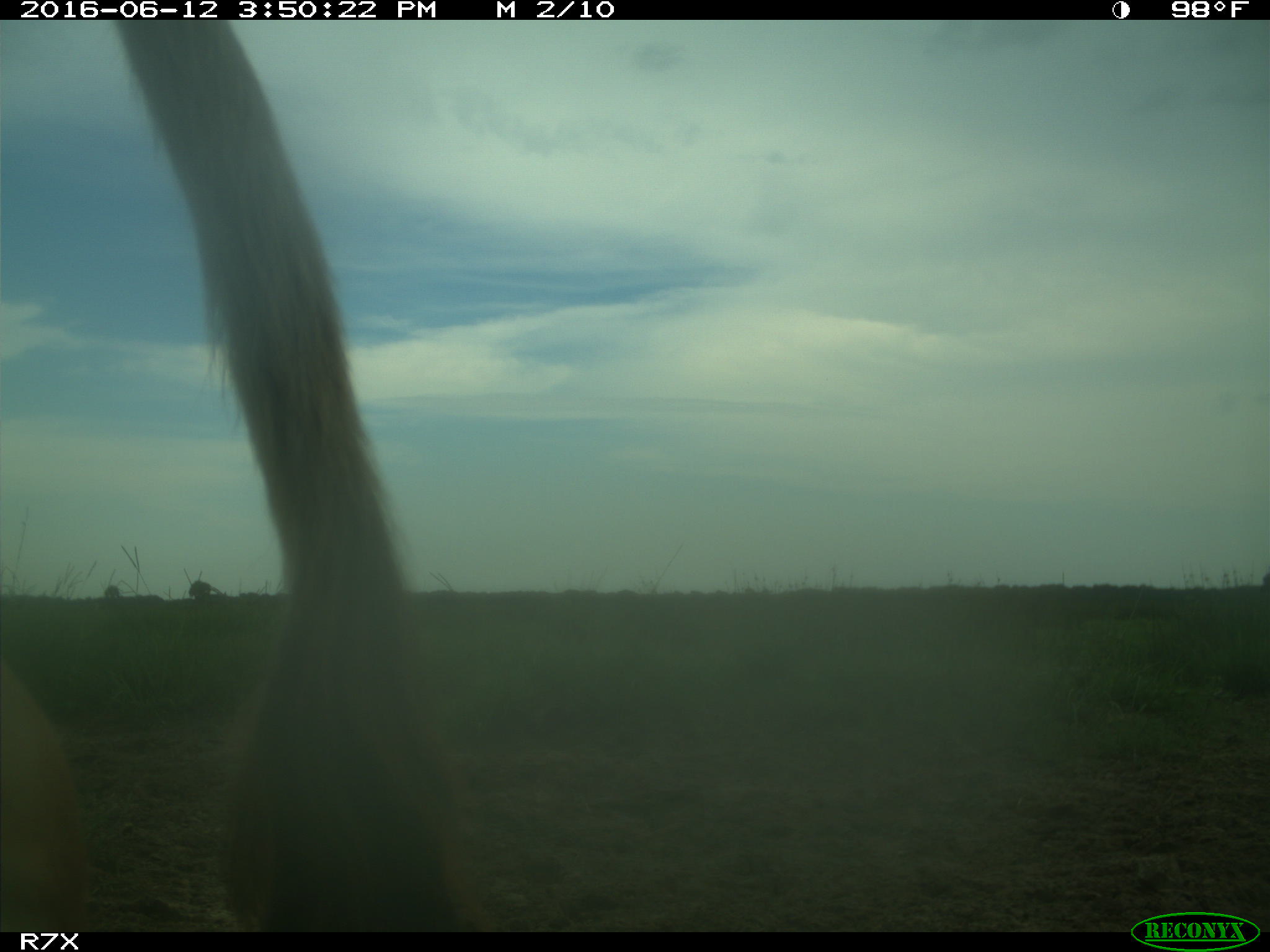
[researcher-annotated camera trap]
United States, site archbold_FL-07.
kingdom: Animalia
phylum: Chordata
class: Mammalia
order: Artiodactyla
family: Bovidae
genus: Bos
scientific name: Bos taurus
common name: domestic cow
Bos taurus (domestic cow).